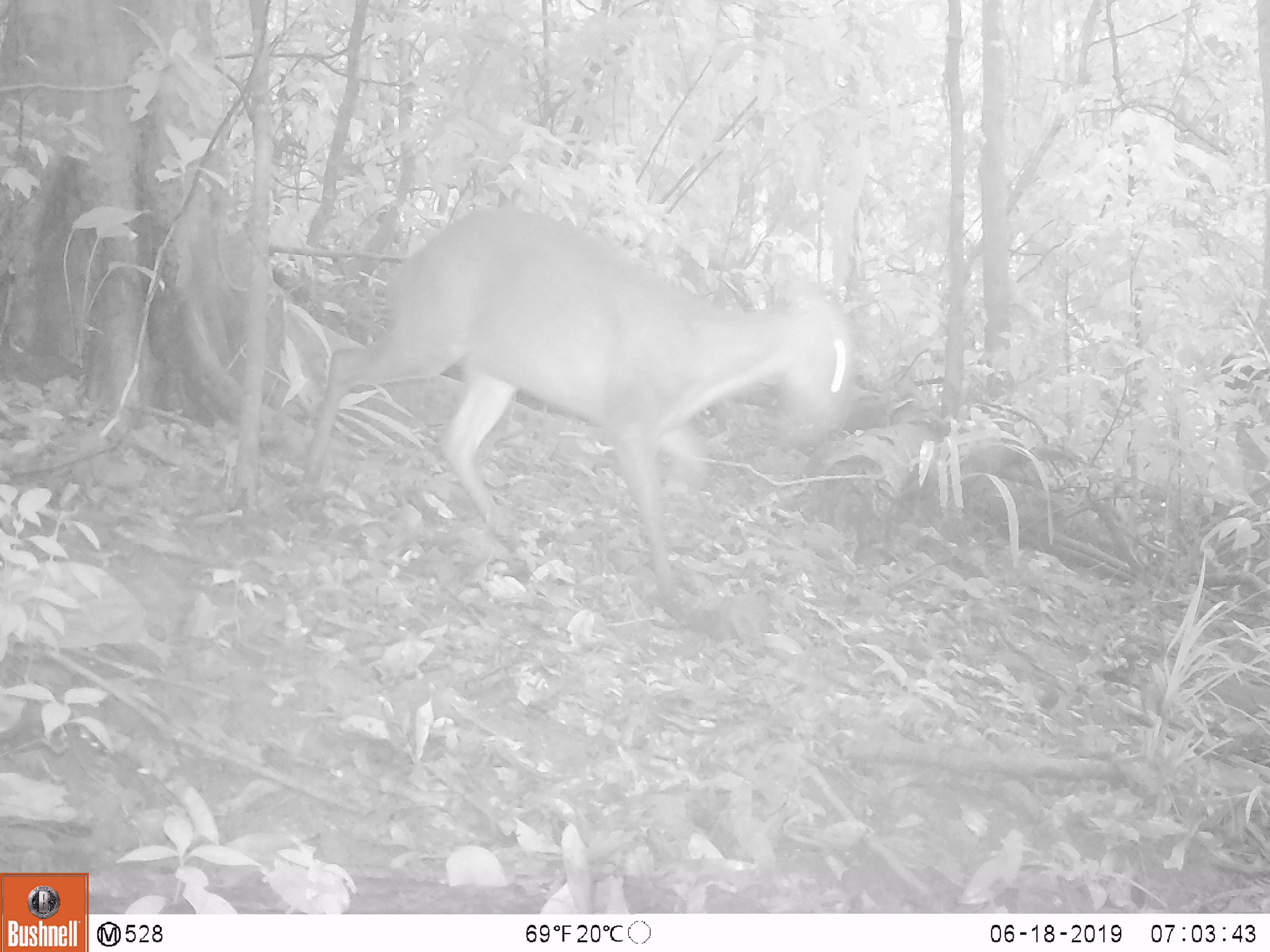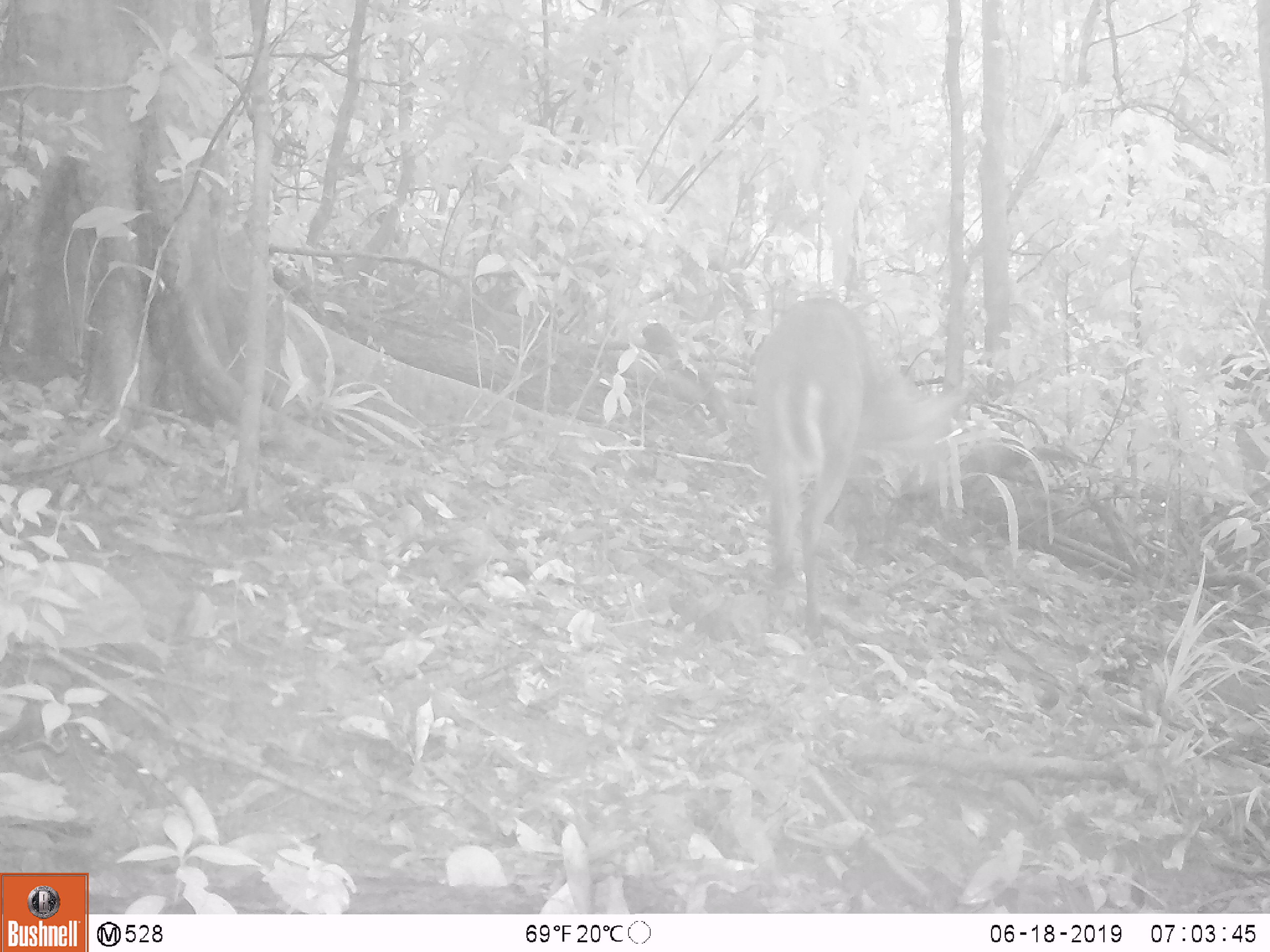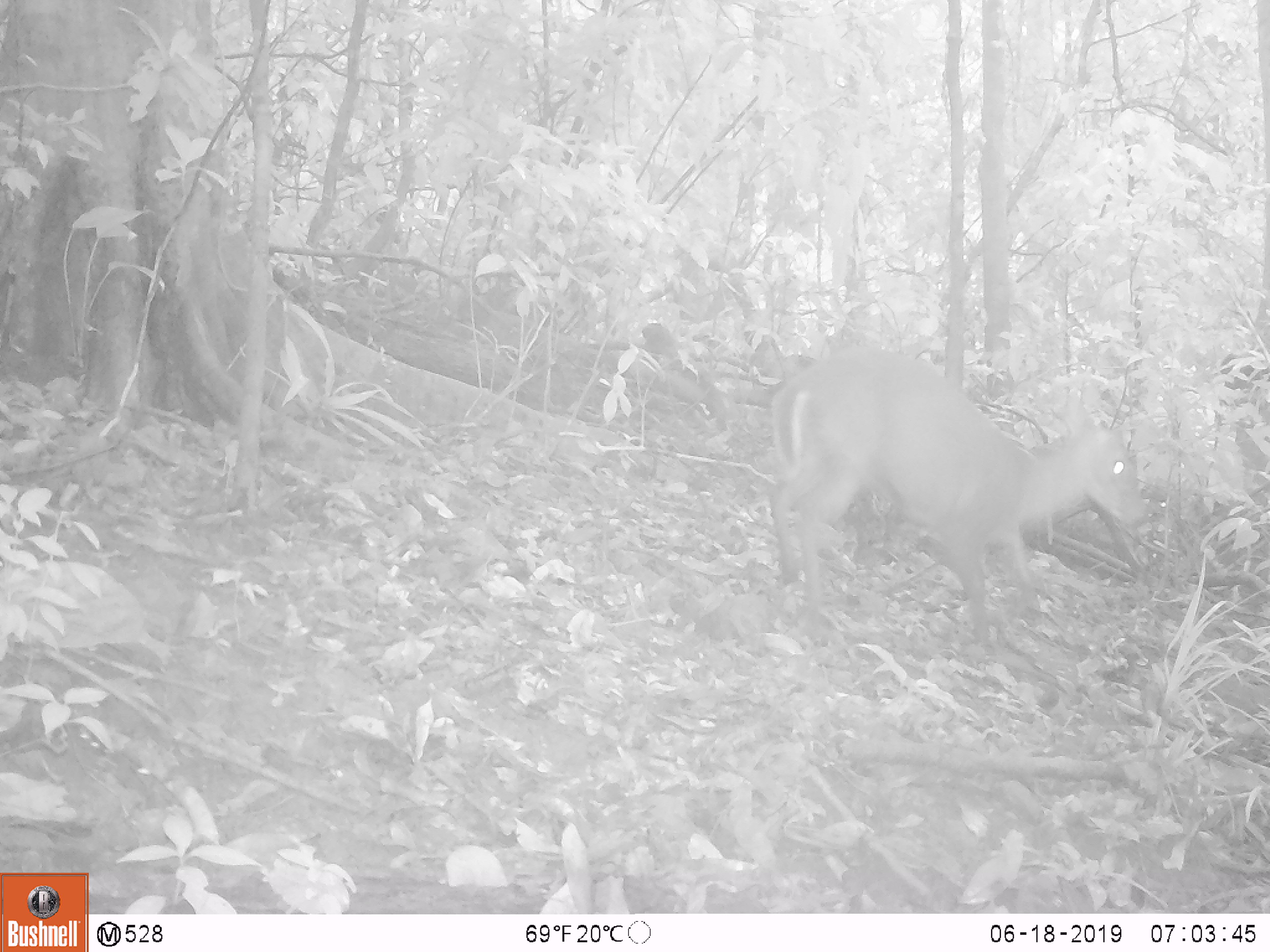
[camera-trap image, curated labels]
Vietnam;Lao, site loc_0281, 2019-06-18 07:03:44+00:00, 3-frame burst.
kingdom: Animalia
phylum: Chordata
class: Mammalia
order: Artiodactyla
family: Cervidae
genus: Muntiacus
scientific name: Muntiacus rooseveltorum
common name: roosevelt's muntjac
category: roosevelts muntjac group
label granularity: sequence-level